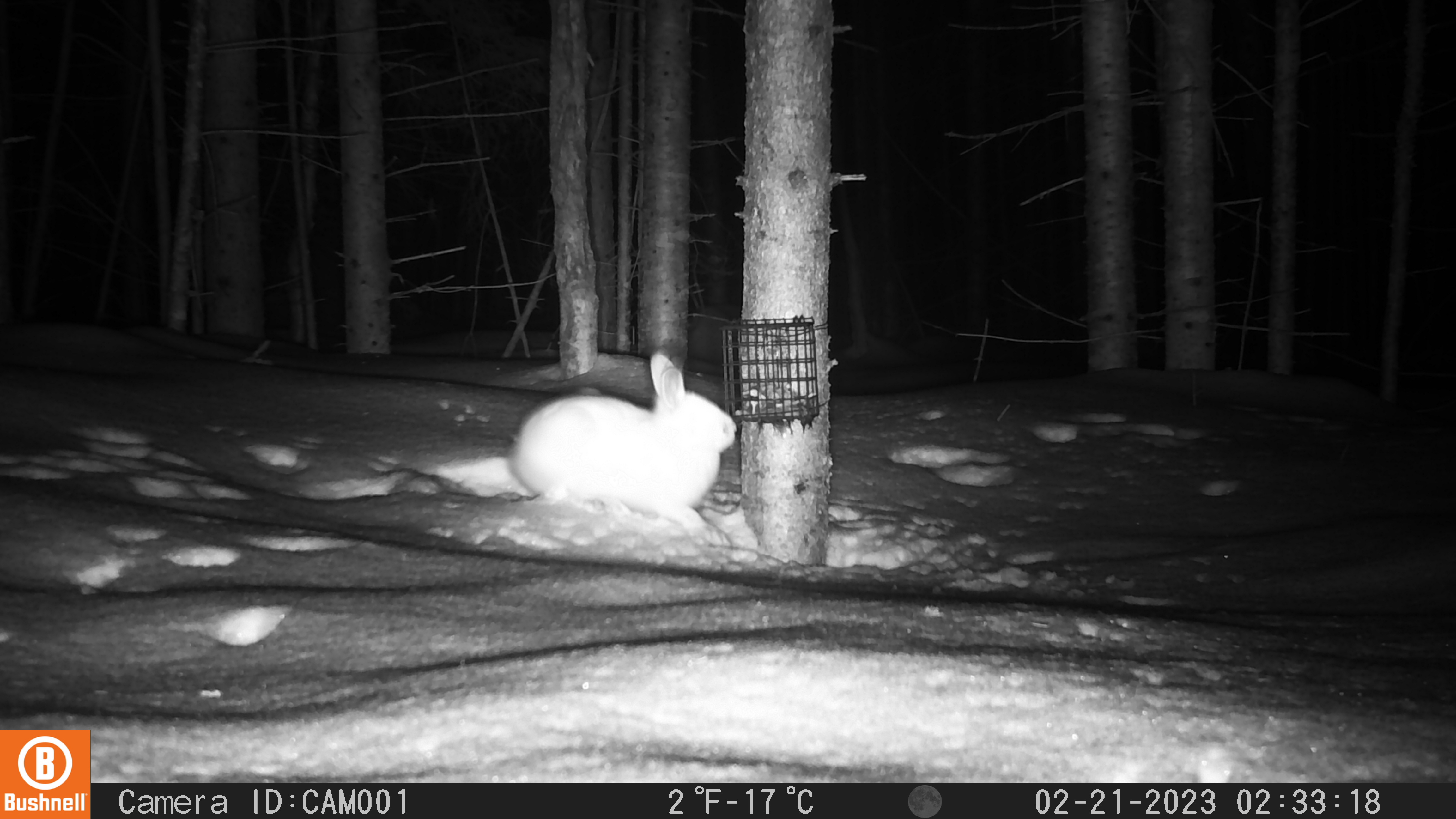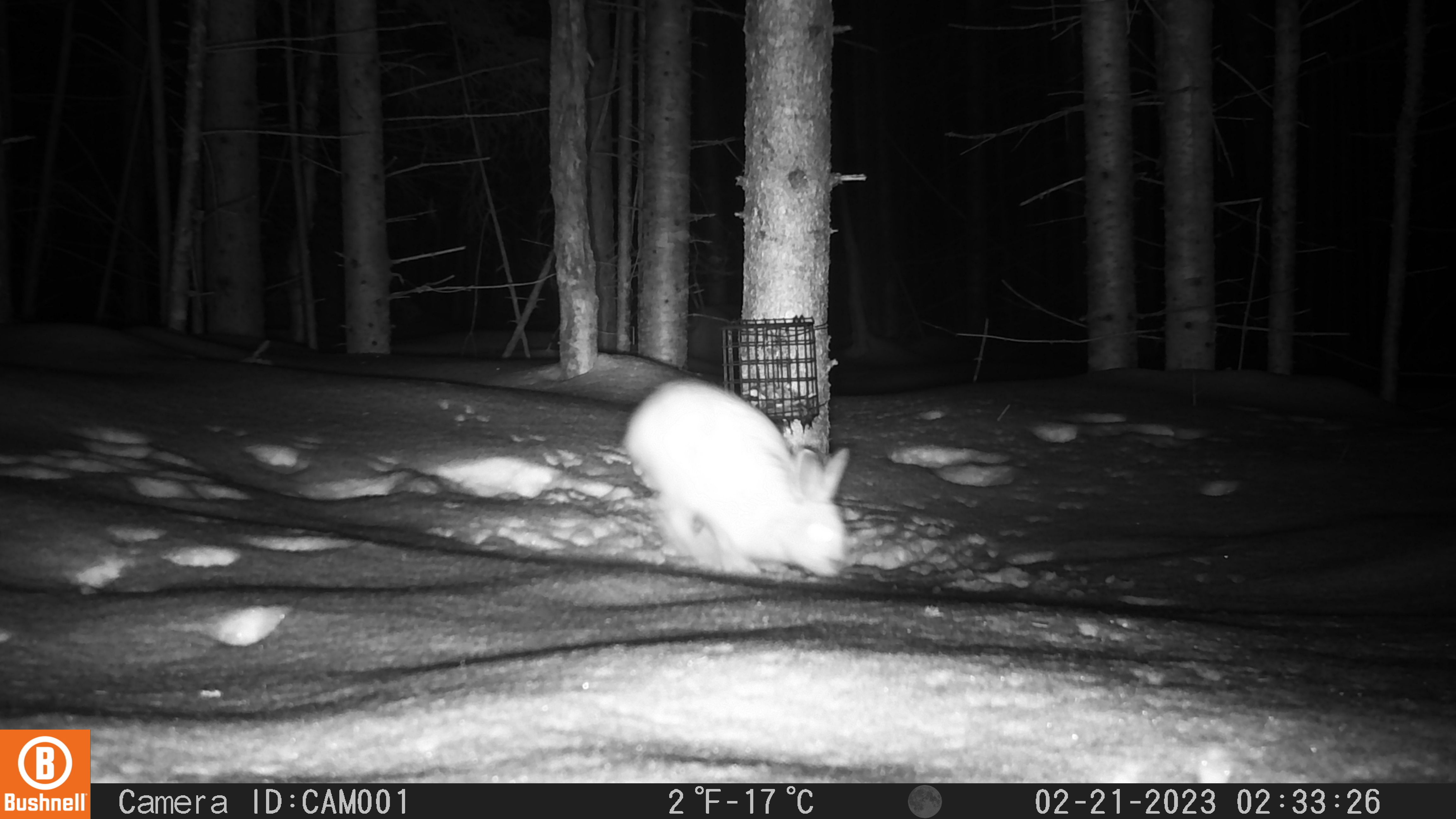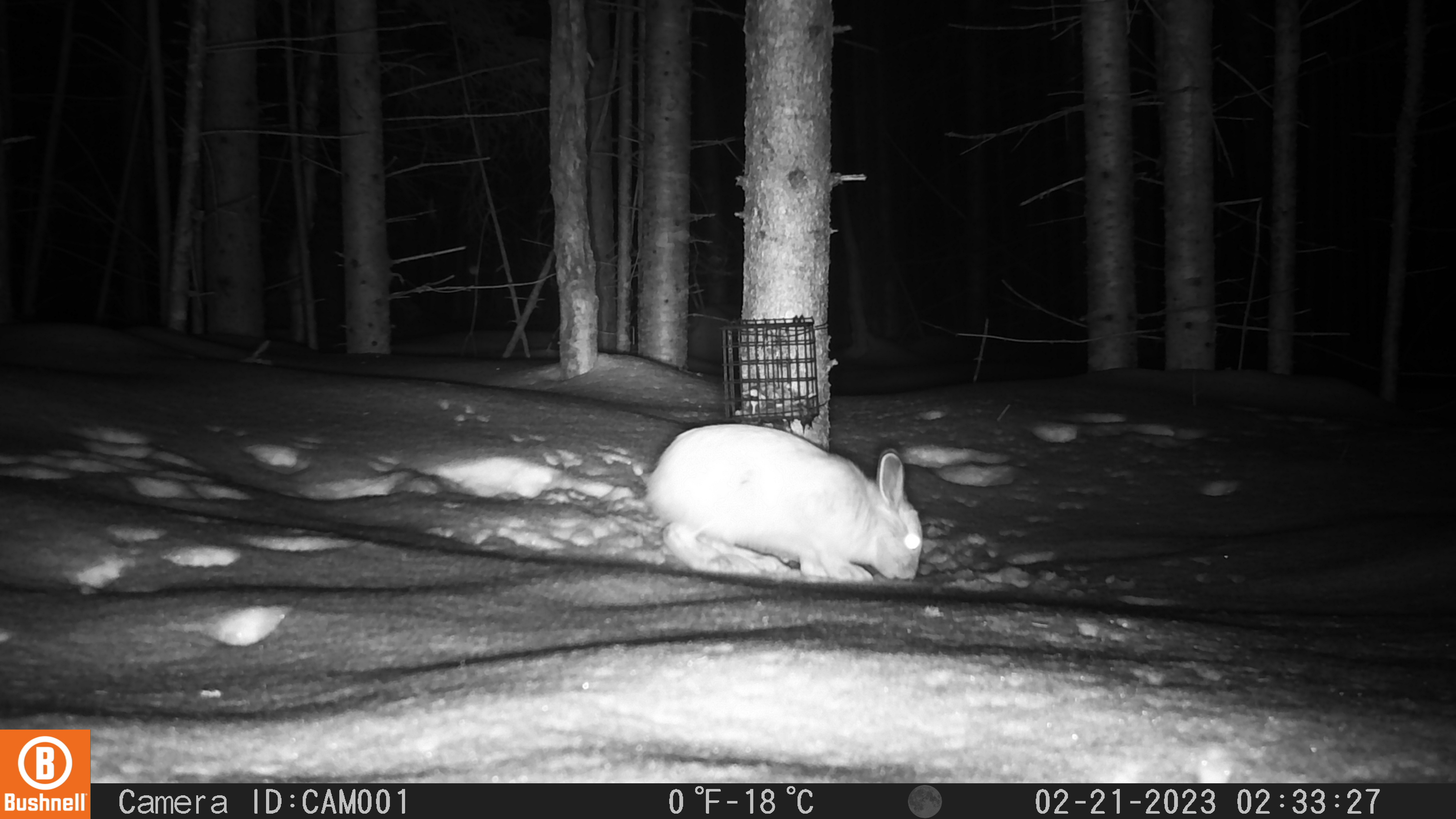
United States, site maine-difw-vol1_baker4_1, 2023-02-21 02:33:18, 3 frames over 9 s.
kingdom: Animalia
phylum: Chordata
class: Mammalia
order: Lagomorpha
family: Leporidae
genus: Lepus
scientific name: Lepus americanus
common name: snowshoe hare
Snowshoe hare (Lepus americanus).